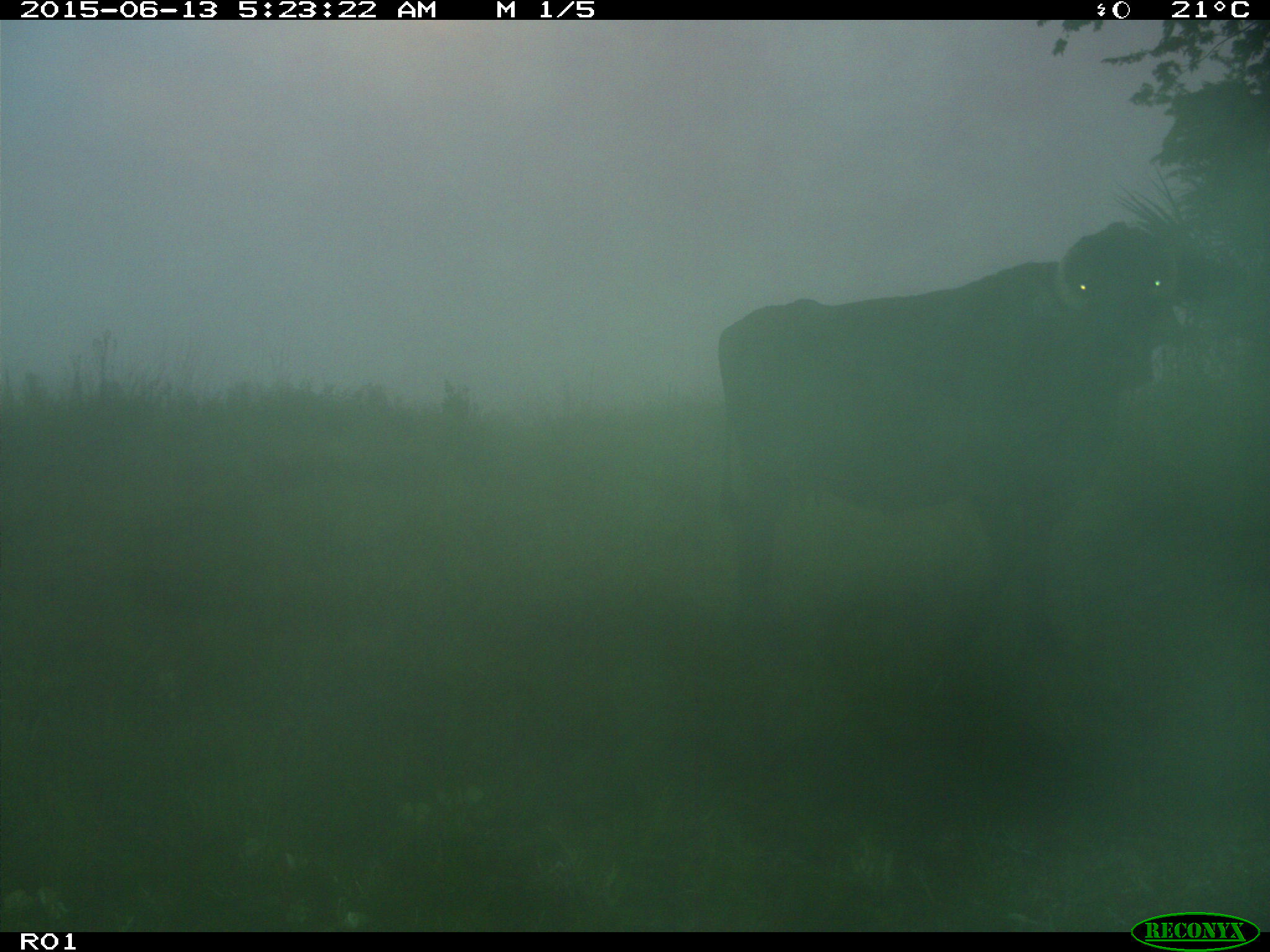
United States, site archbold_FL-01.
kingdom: Animalia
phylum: Chordata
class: Mammalia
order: Artiodactyla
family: Bovidae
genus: Bos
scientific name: Bos taurus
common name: domestic cow